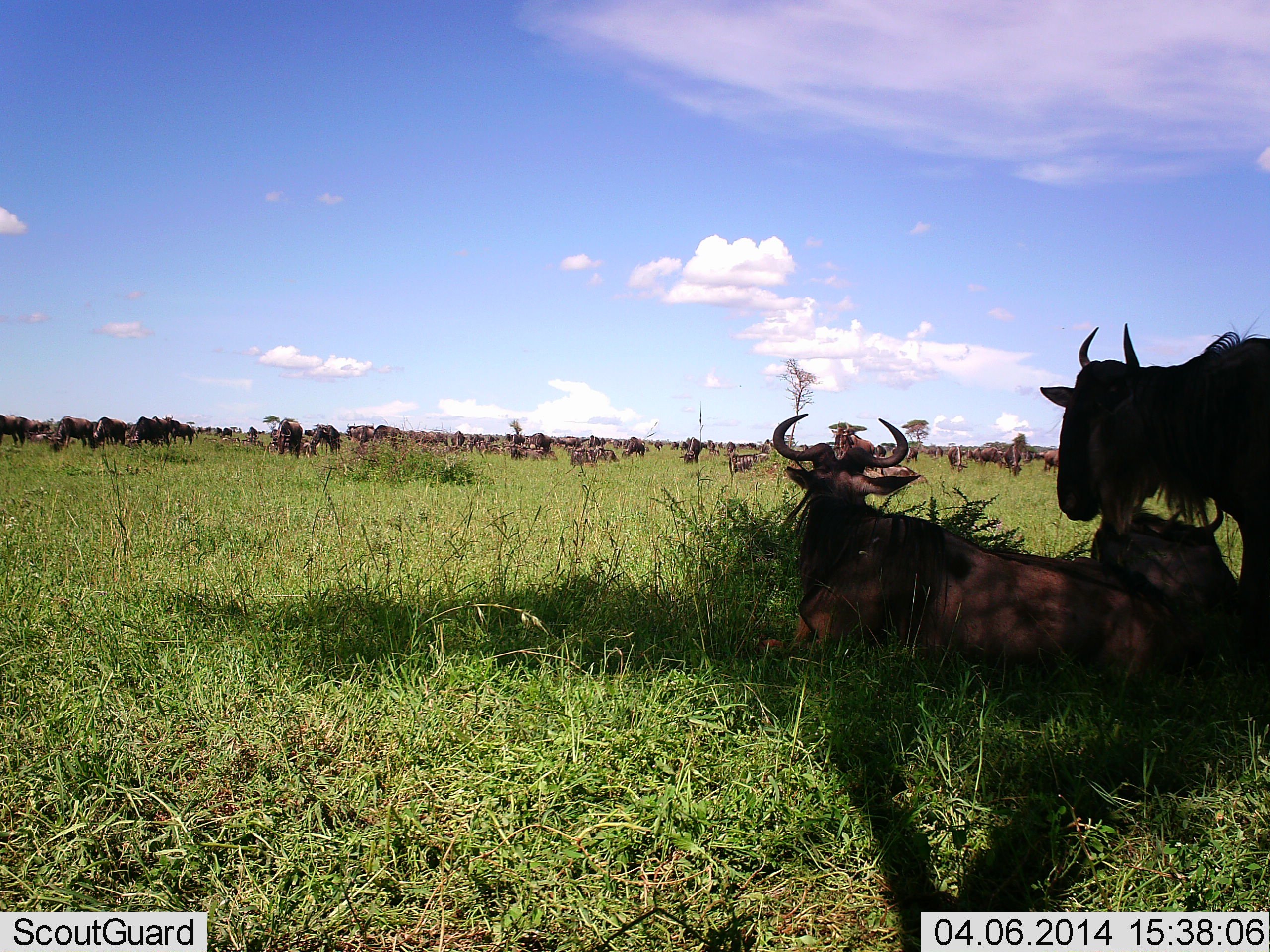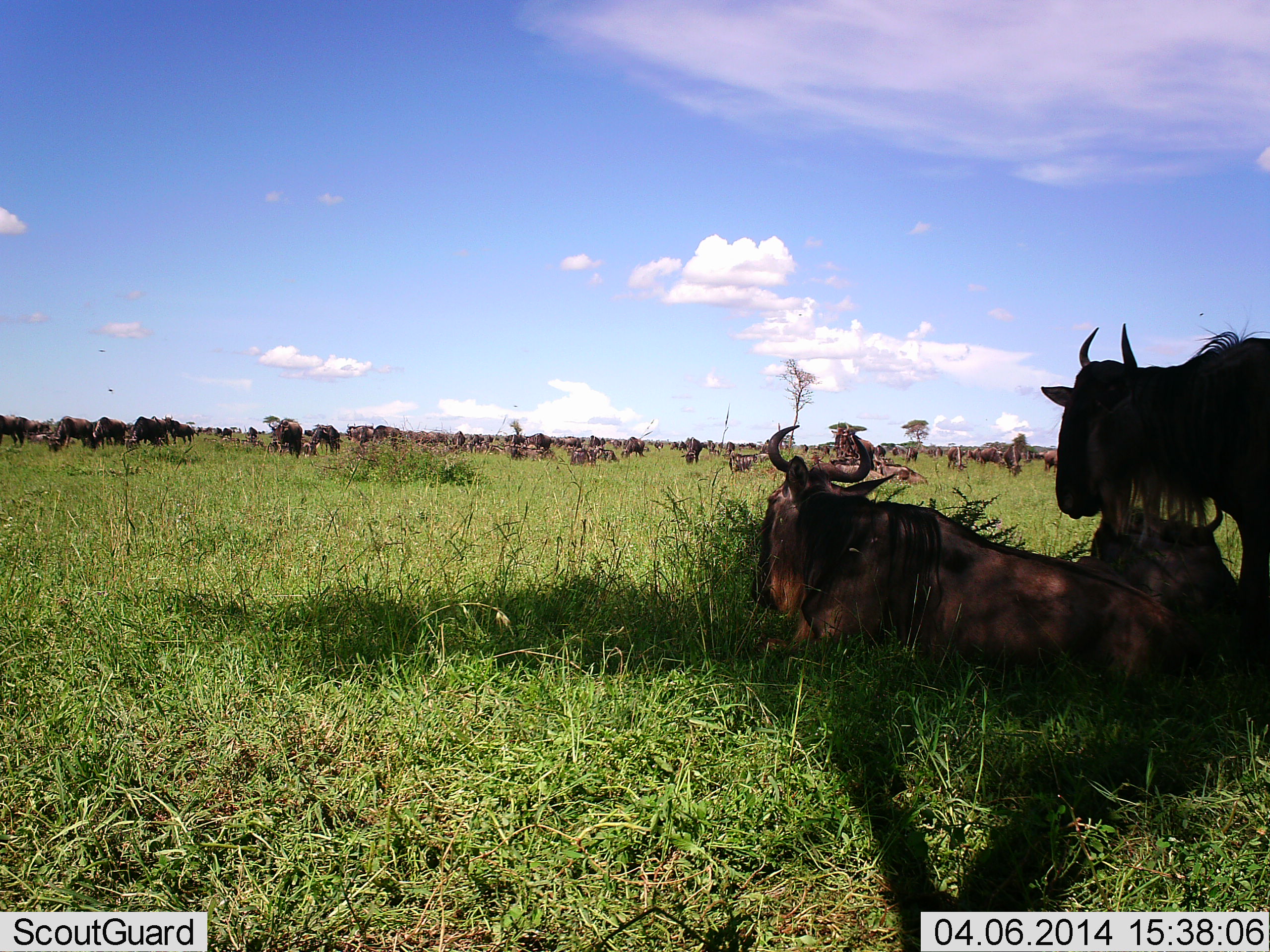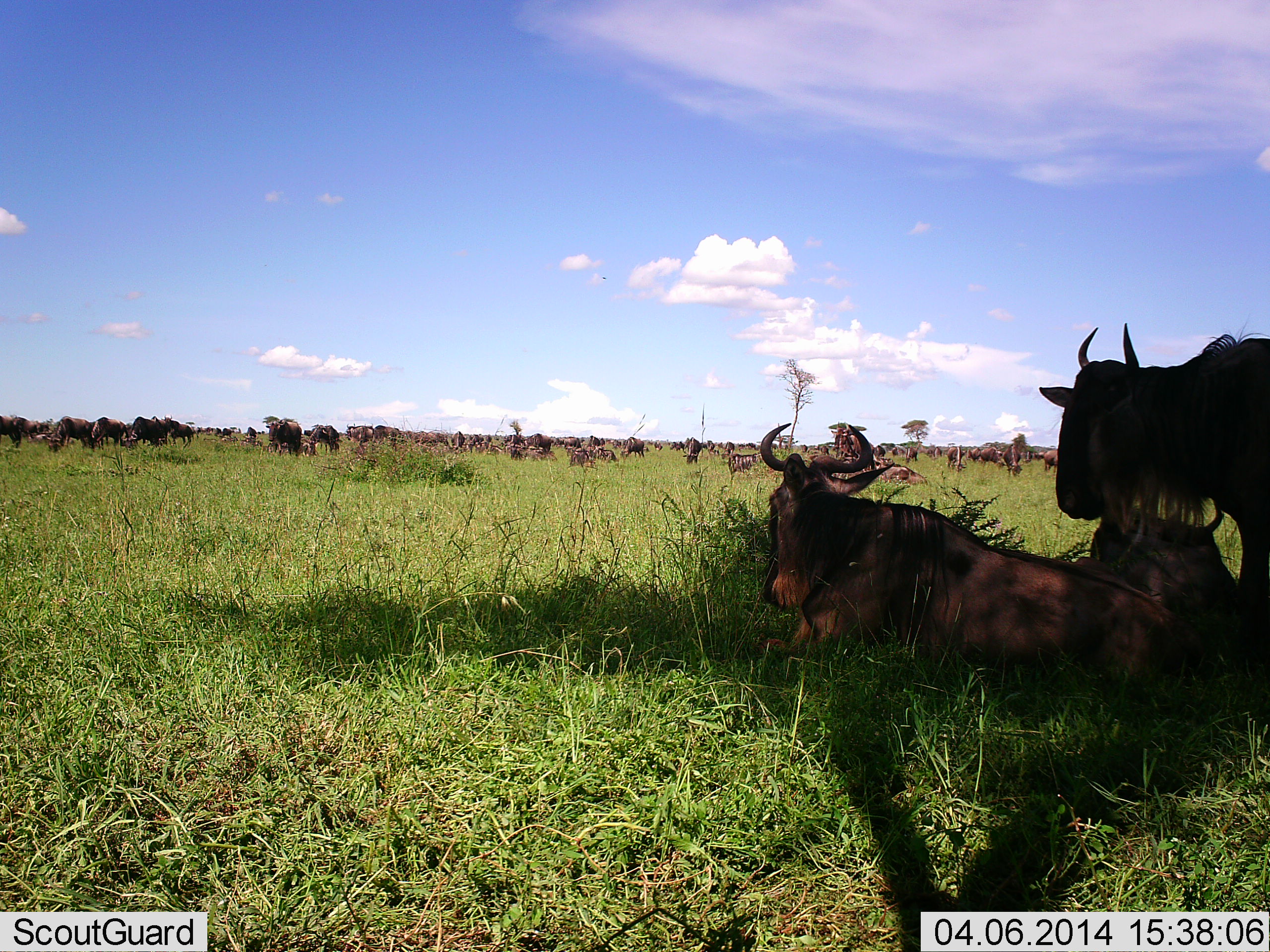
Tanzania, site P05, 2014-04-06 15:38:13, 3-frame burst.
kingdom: Animalia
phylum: Chordata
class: Mammalia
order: Artiodactyla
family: Bovidae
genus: Connochaetes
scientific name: Connochaetes taurinus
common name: blue wildebeest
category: wildebeest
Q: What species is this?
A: Wildebeest (blue wildebeest) (Connochaetes taurinus).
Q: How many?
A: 51+.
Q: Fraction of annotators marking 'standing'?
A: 60%.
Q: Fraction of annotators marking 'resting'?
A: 100%.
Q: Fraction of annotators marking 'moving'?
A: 30%.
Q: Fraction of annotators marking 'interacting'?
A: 0%.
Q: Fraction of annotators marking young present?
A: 0%.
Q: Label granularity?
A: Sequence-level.